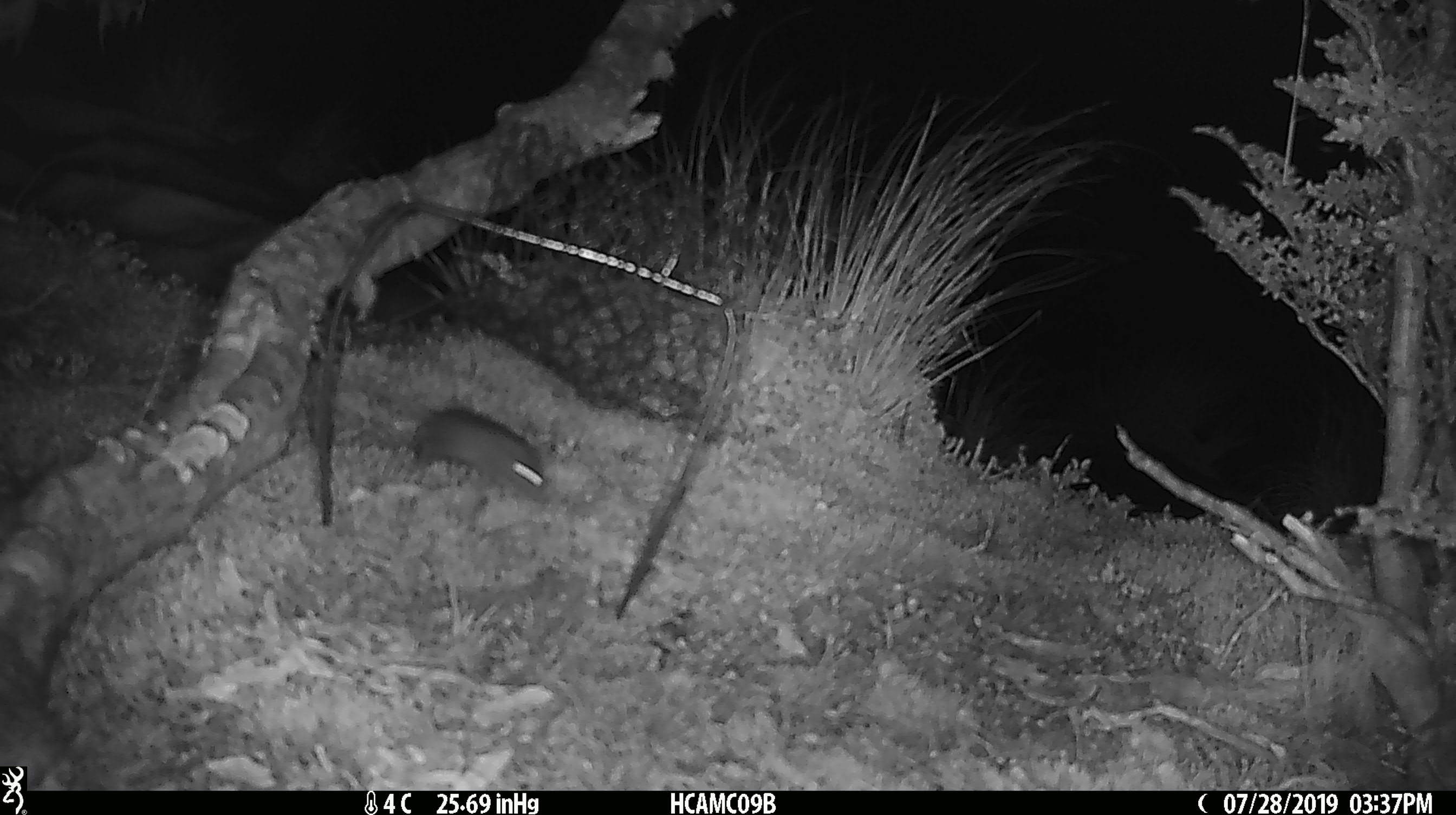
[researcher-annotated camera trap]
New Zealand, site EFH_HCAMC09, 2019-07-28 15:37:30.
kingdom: Animalia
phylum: Chordata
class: Mammalia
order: Rodentia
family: Muridae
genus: Mus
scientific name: Mus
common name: mouse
Mouse (Mus).